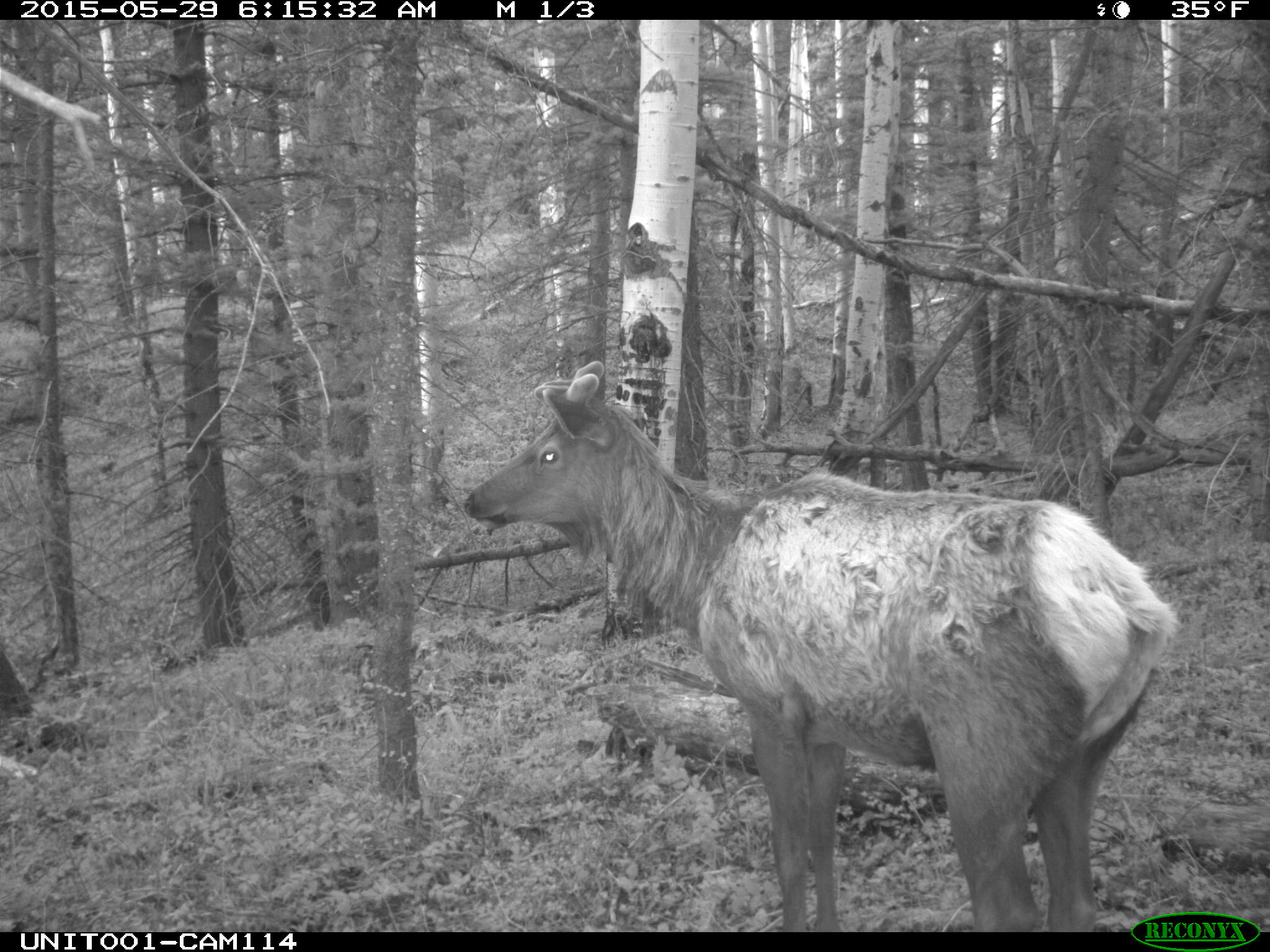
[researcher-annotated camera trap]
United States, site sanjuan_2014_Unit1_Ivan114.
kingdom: Animalia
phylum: Chordata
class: Mammalia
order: Artiodactyla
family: Cervidae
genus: Cervus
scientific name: Cervus elaphus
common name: red deer